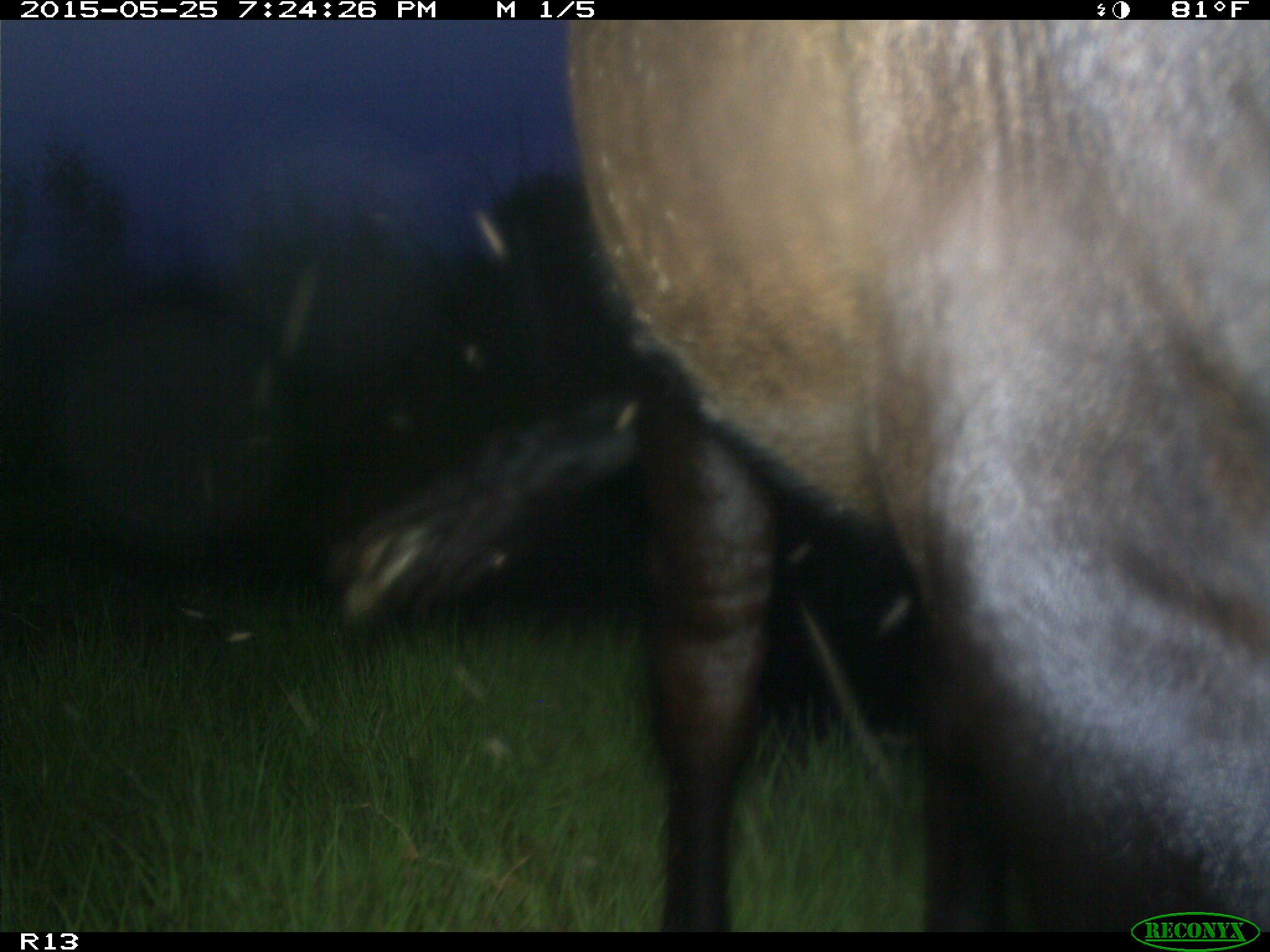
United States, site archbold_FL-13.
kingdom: Animalia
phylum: Chordata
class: Mammalia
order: Artiodactyla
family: Bovidae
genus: Bos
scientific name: Bos taurus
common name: domestic cow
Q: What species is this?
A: Bos taurus (domestic cow).